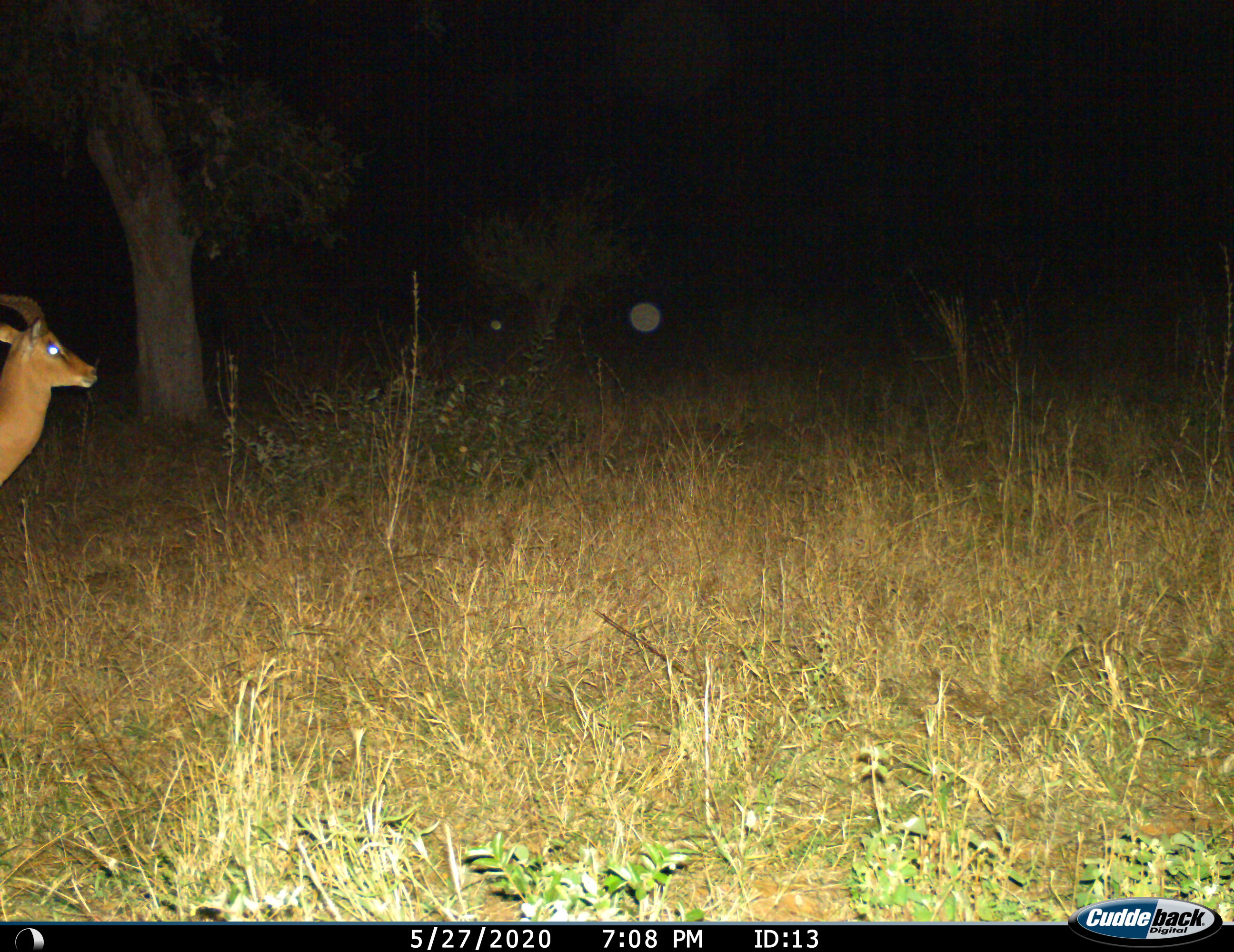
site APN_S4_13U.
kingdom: Animalia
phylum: Chordata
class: Mammalia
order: Artiodactyla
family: Bovidae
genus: Aepyceros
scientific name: Aepyceros melampus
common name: impala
Impala (Aepyceros melampus), count 1. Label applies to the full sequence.